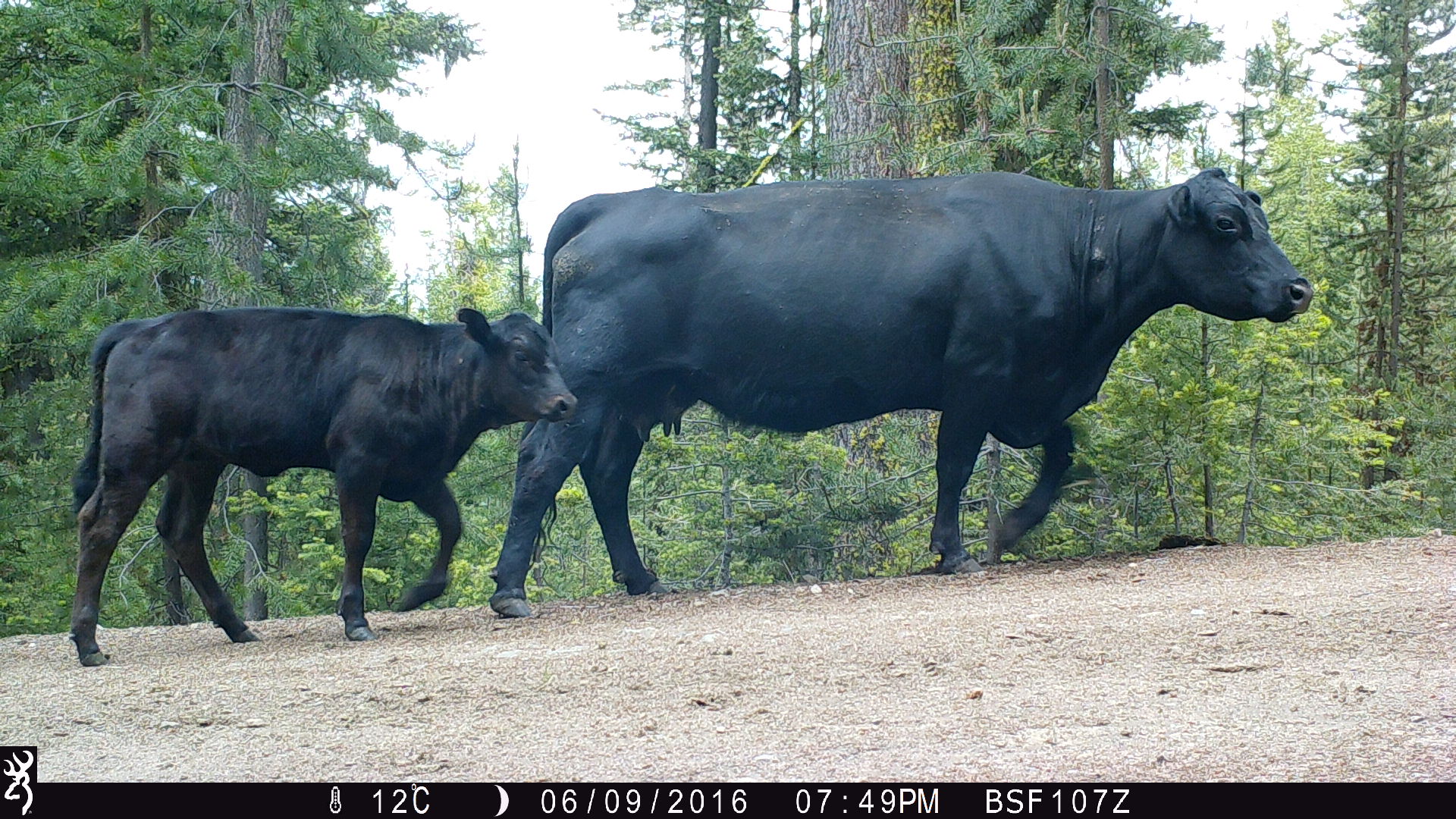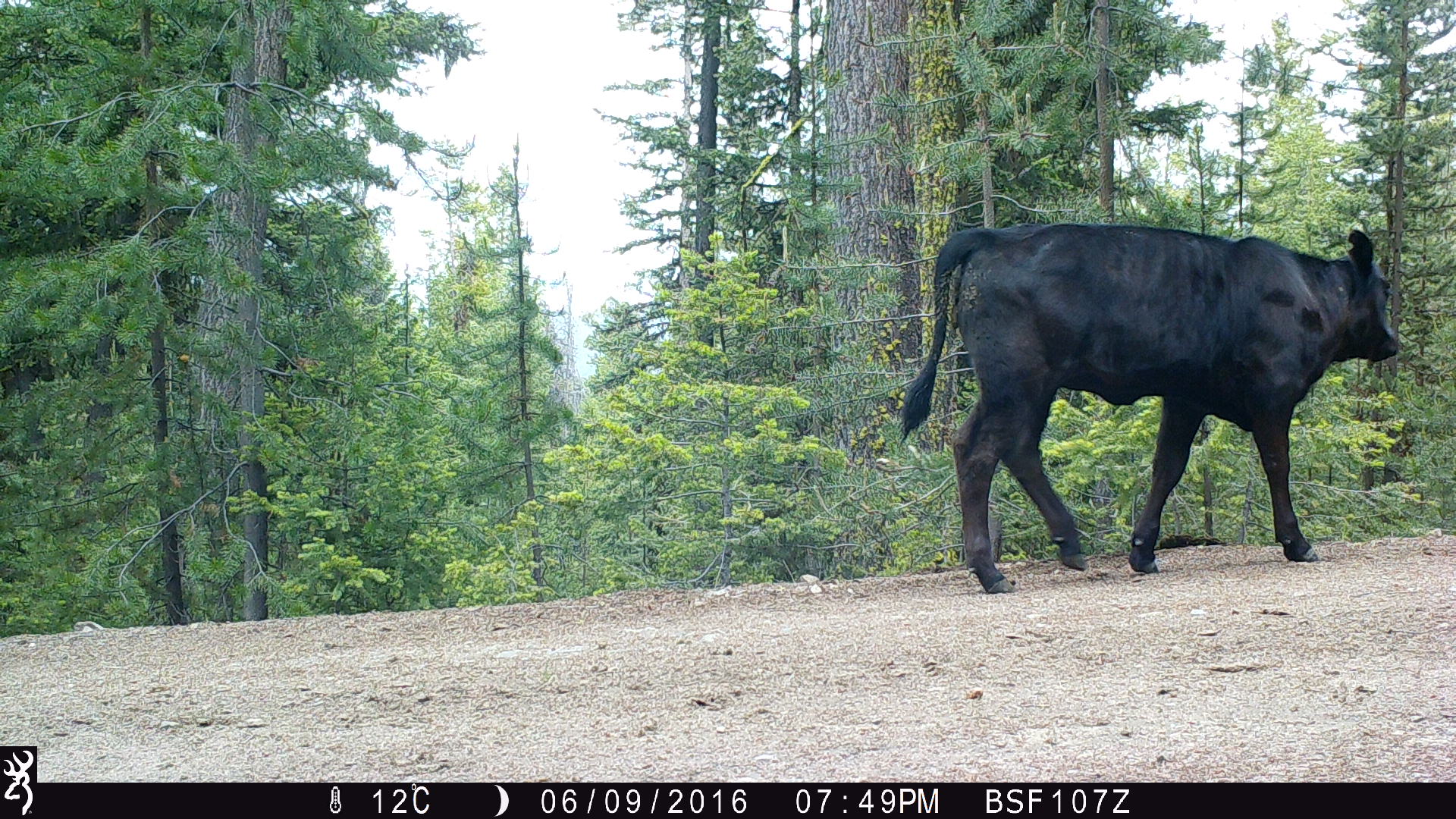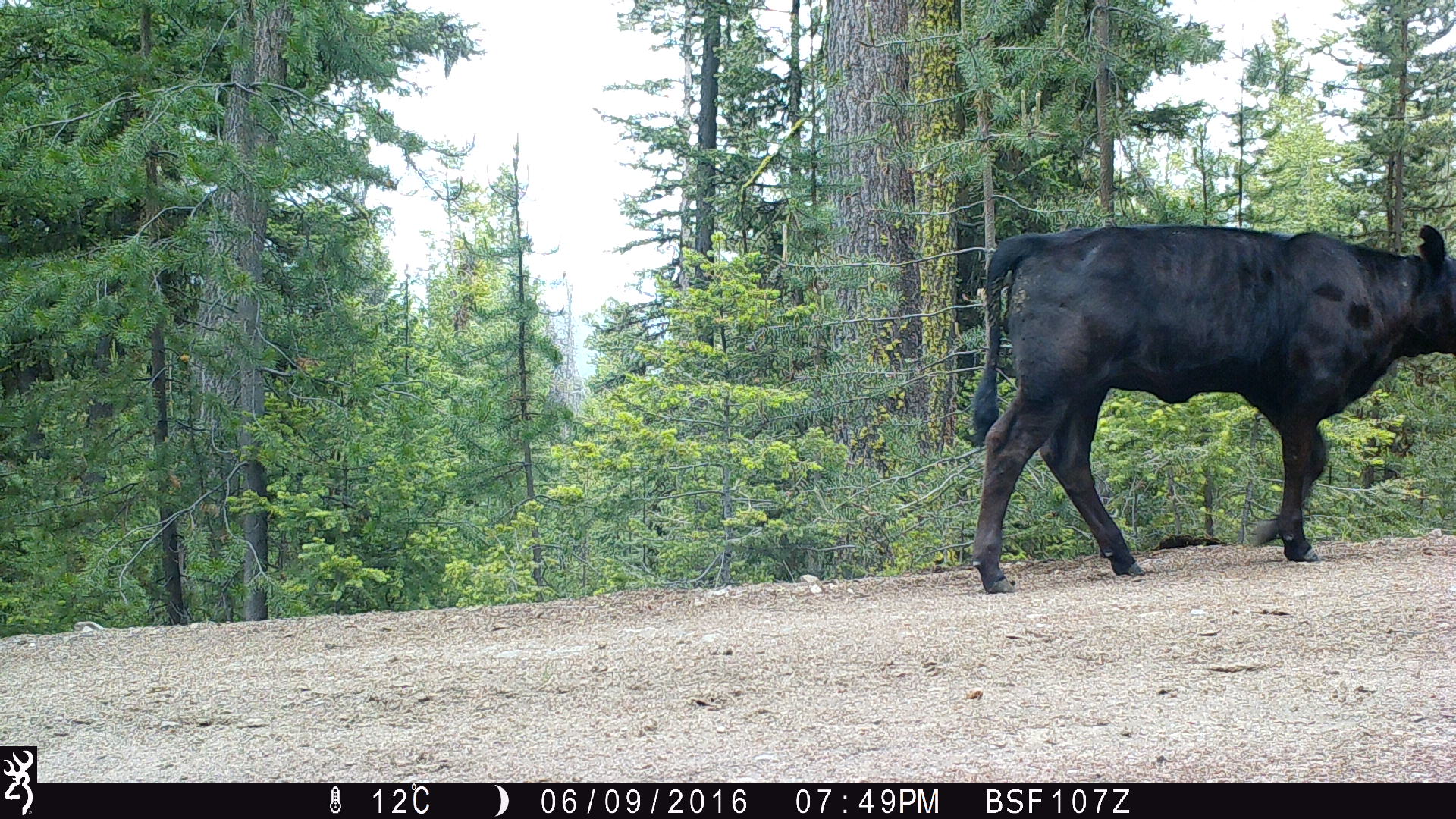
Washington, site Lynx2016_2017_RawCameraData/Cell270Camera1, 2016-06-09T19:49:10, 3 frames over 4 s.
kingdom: Animalia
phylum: Chordata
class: Mammalia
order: Artiodactyla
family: Bovidae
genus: Bos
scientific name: Bos taurus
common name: domestic cattle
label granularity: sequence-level